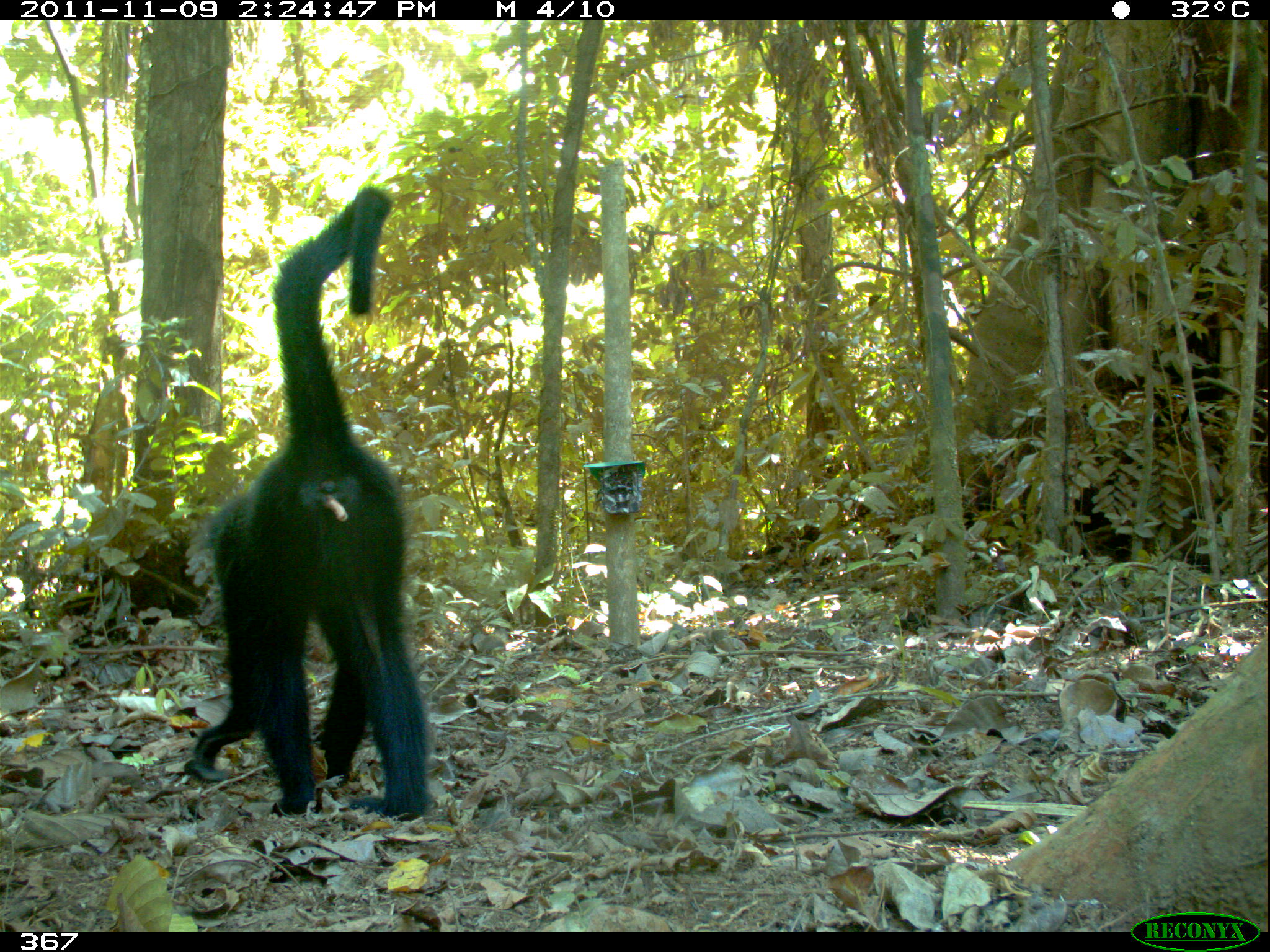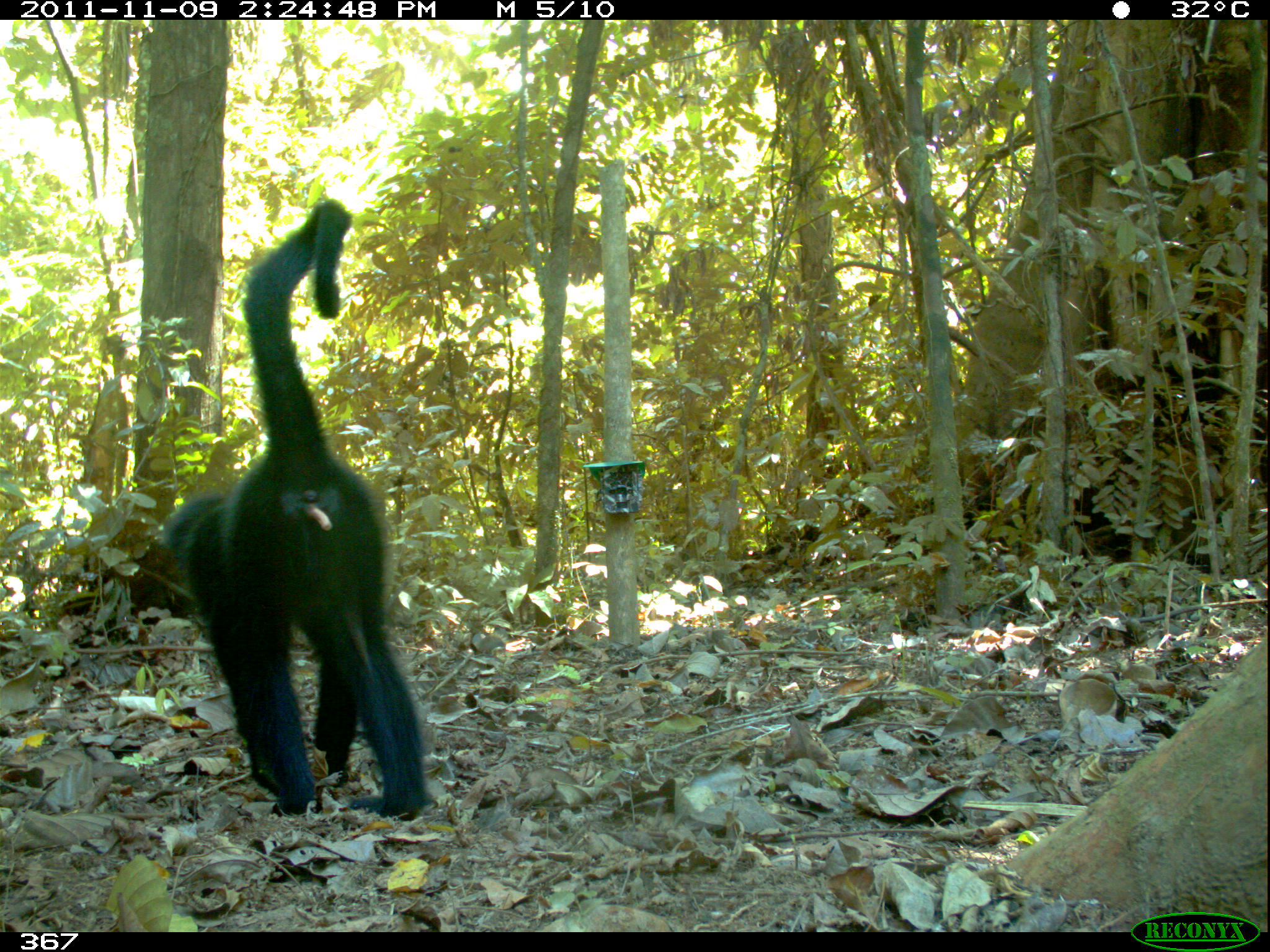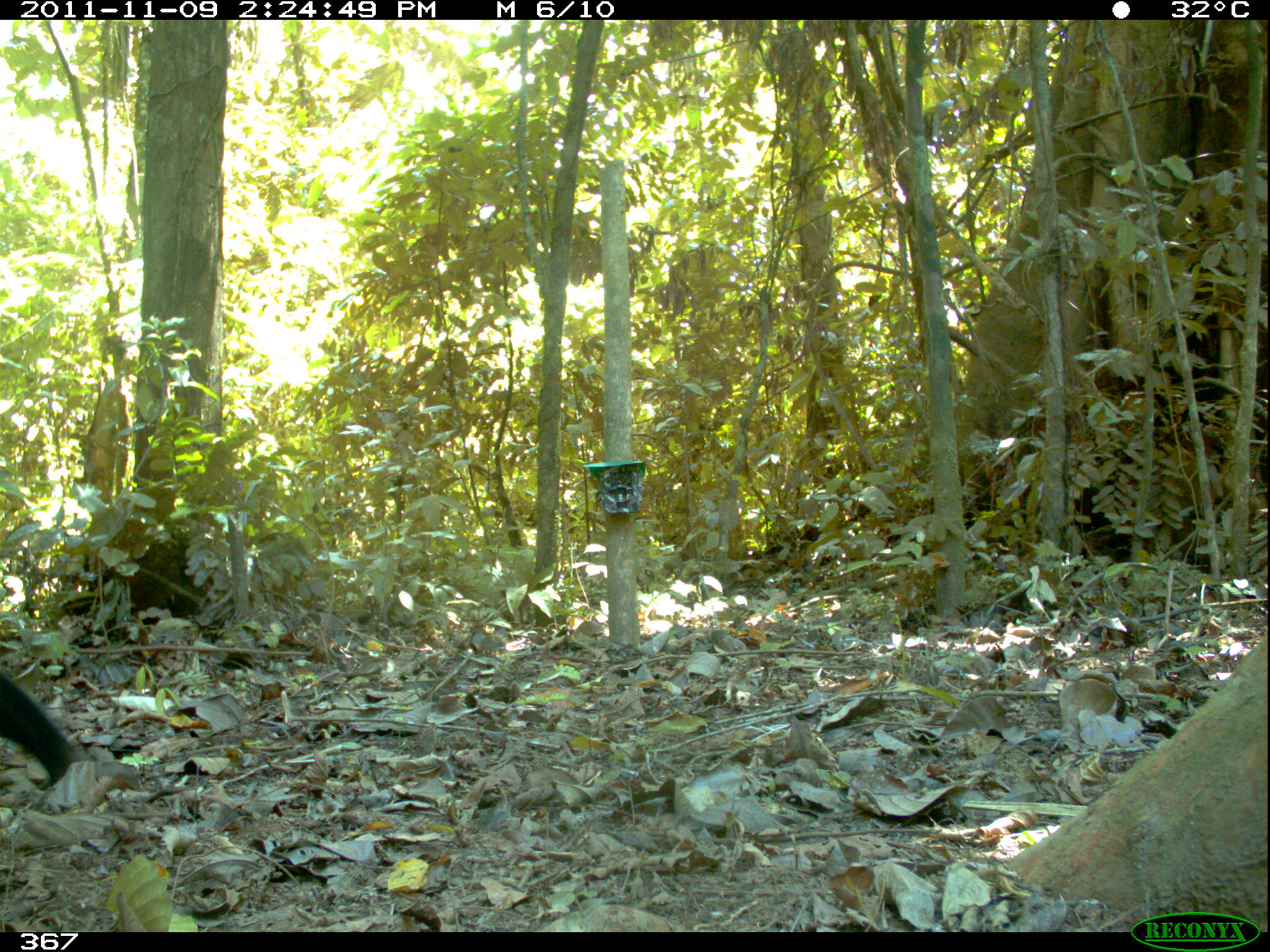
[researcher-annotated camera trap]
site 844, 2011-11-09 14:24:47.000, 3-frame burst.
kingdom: Animalia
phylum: Chordata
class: Mammalia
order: Primates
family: Atelidae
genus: Ateles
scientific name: Ateles chamek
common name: black-faced black spider monkey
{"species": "Ateles chamek (black-faced black spider monkey)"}